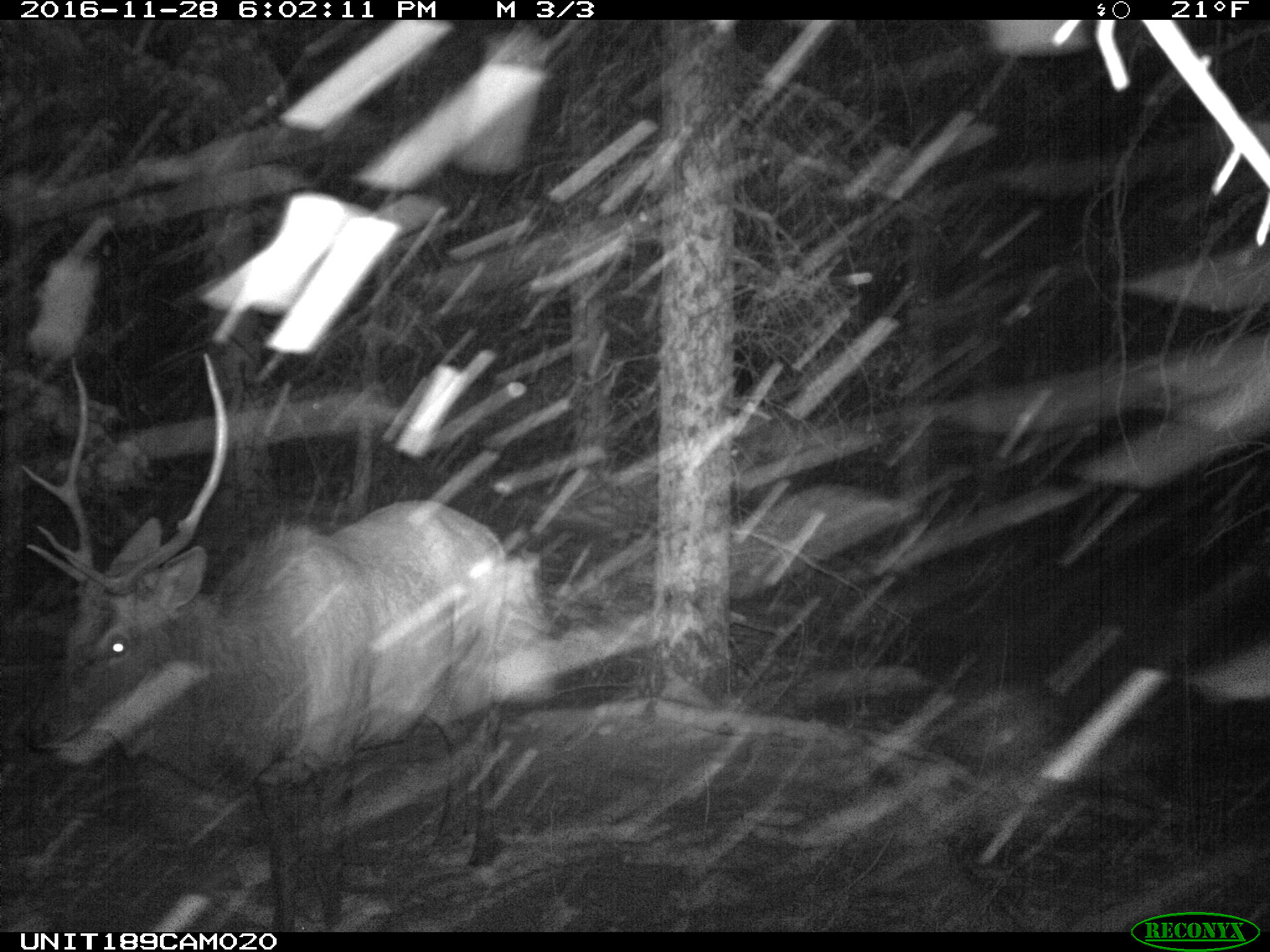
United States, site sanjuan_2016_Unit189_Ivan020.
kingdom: Animalia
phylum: Chordata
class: Mammalia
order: Artiodactyla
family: Cervidae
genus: Cervus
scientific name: Cervus elaphus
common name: red deer